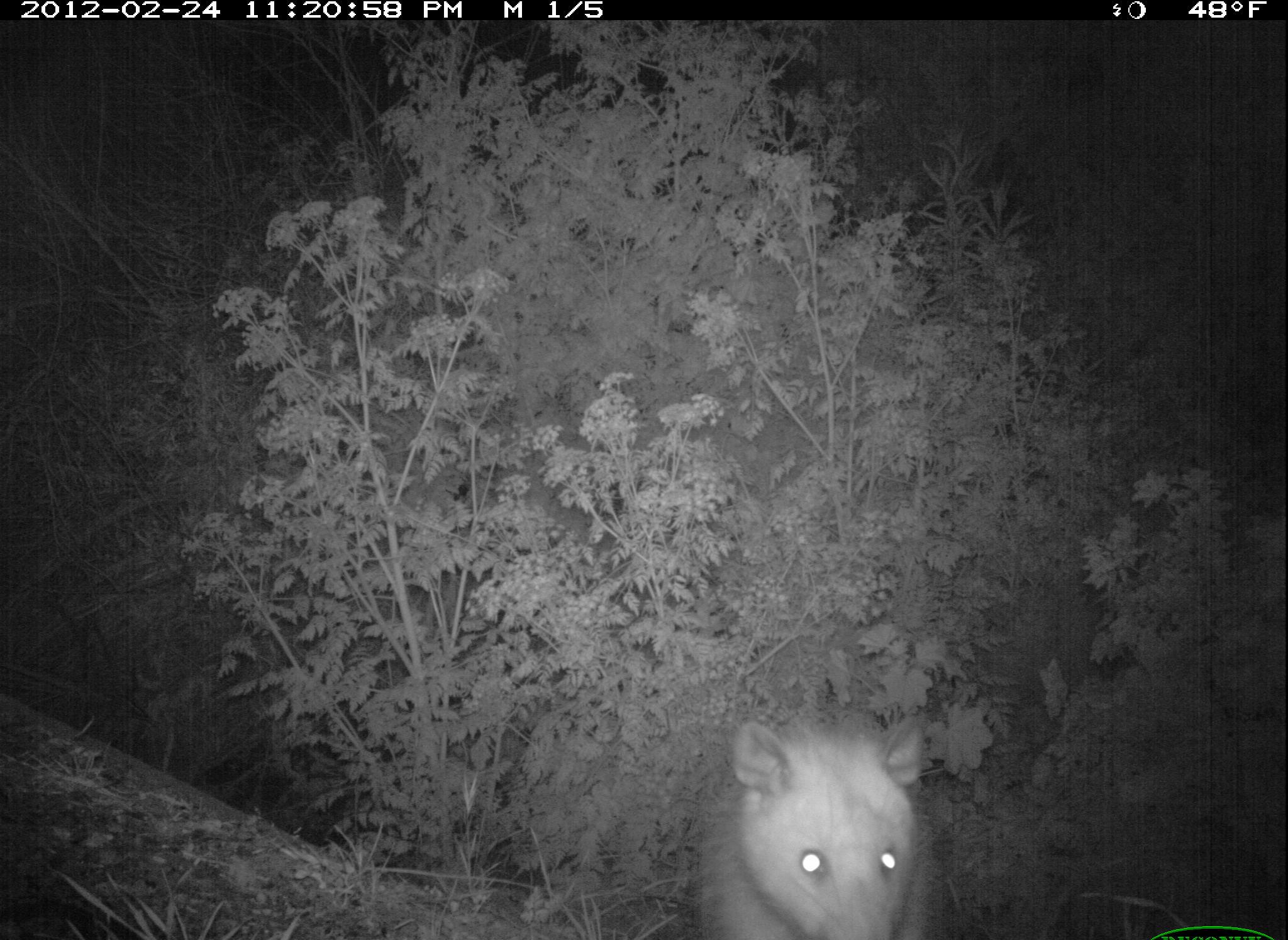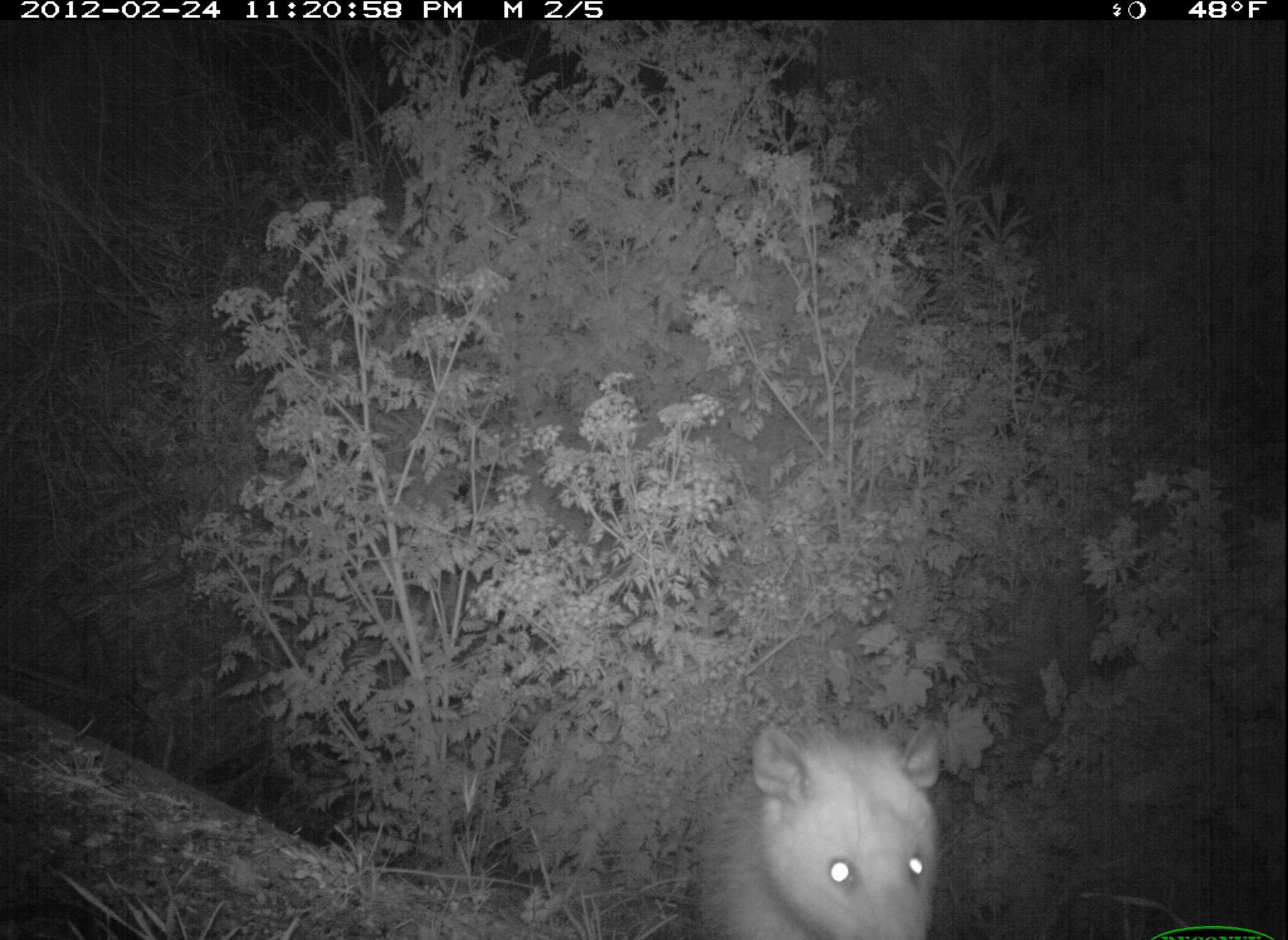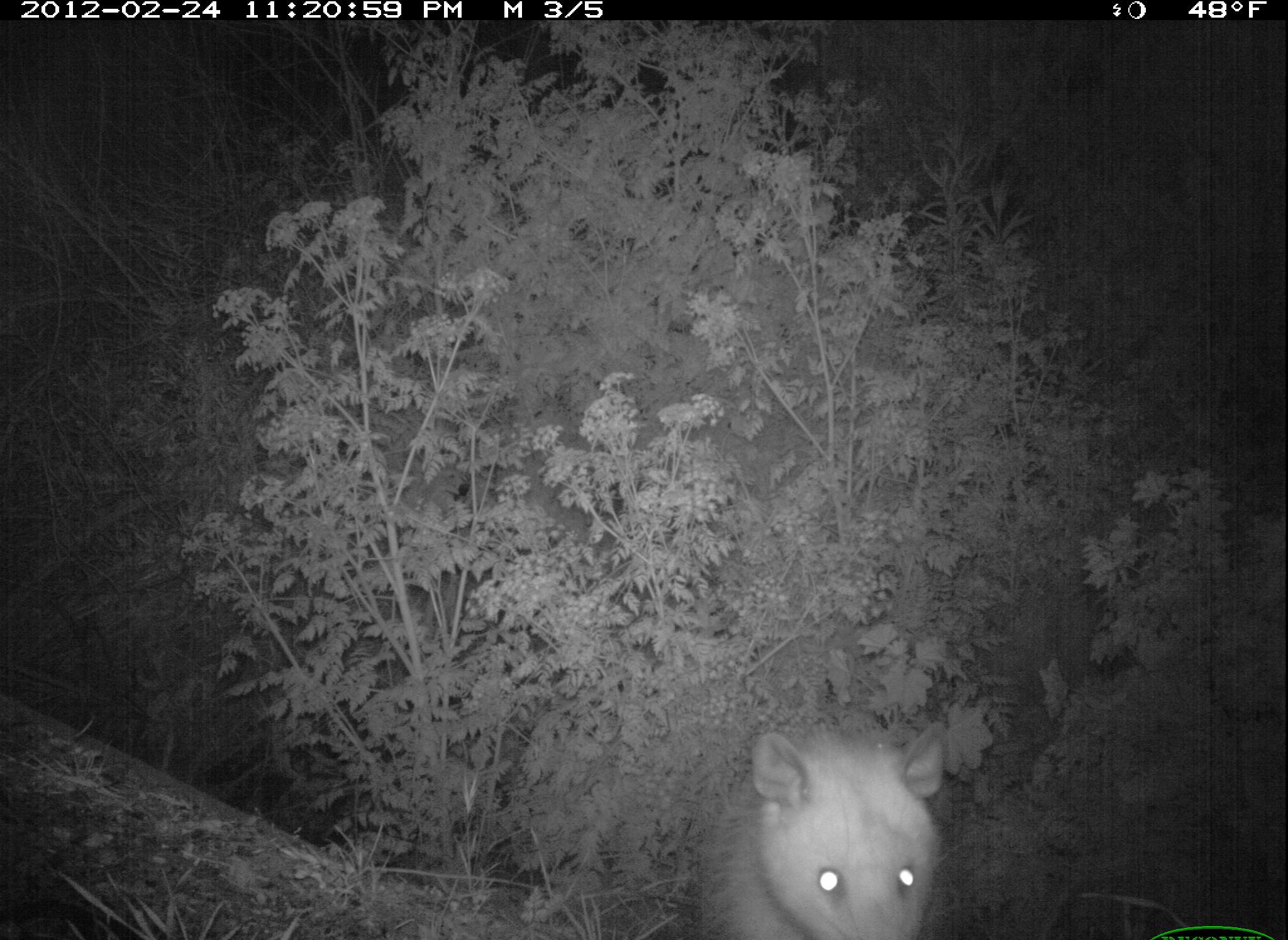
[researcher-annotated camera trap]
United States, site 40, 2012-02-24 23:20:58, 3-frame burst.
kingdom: Animalia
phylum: Chordata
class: Mammalia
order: Didelphimorphia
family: Didelphidae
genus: Didelphis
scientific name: Didelphis virginiana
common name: virginia opossum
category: opossum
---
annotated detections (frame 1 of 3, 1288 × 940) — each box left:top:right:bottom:
opossum: 694:703:940:940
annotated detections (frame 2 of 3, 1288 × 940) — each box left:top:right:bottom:
opossum: 694:710:955:940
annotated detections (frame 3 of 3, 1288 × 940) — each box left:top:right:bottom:
opossum: 690:718:965:940